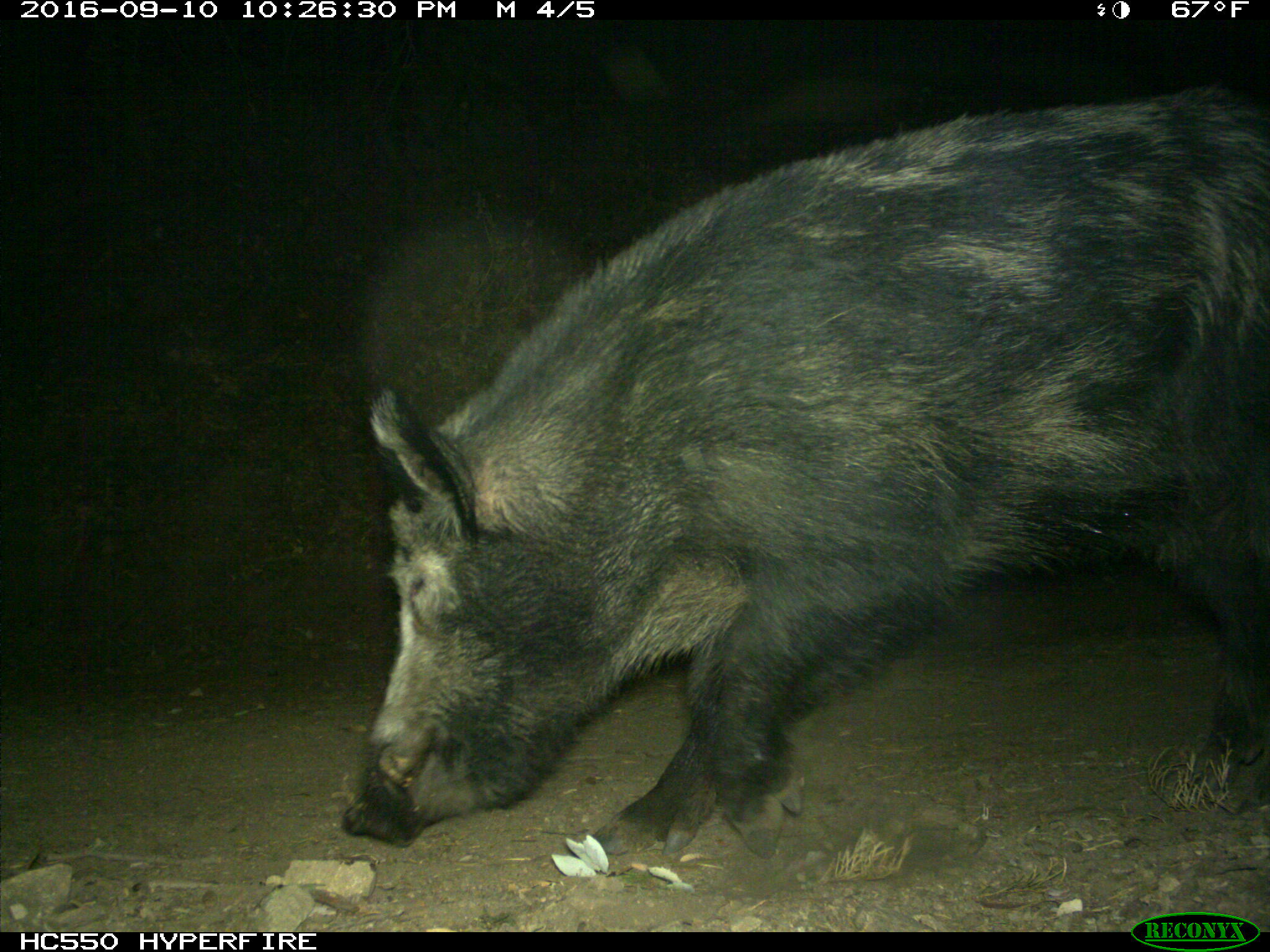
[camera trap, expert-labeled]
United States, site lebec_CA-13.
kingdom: Animalia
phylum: Chordata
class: Mammalia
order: Artiodactyla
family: Suidae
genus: Sus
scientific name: Sus scrofa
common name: wild boar